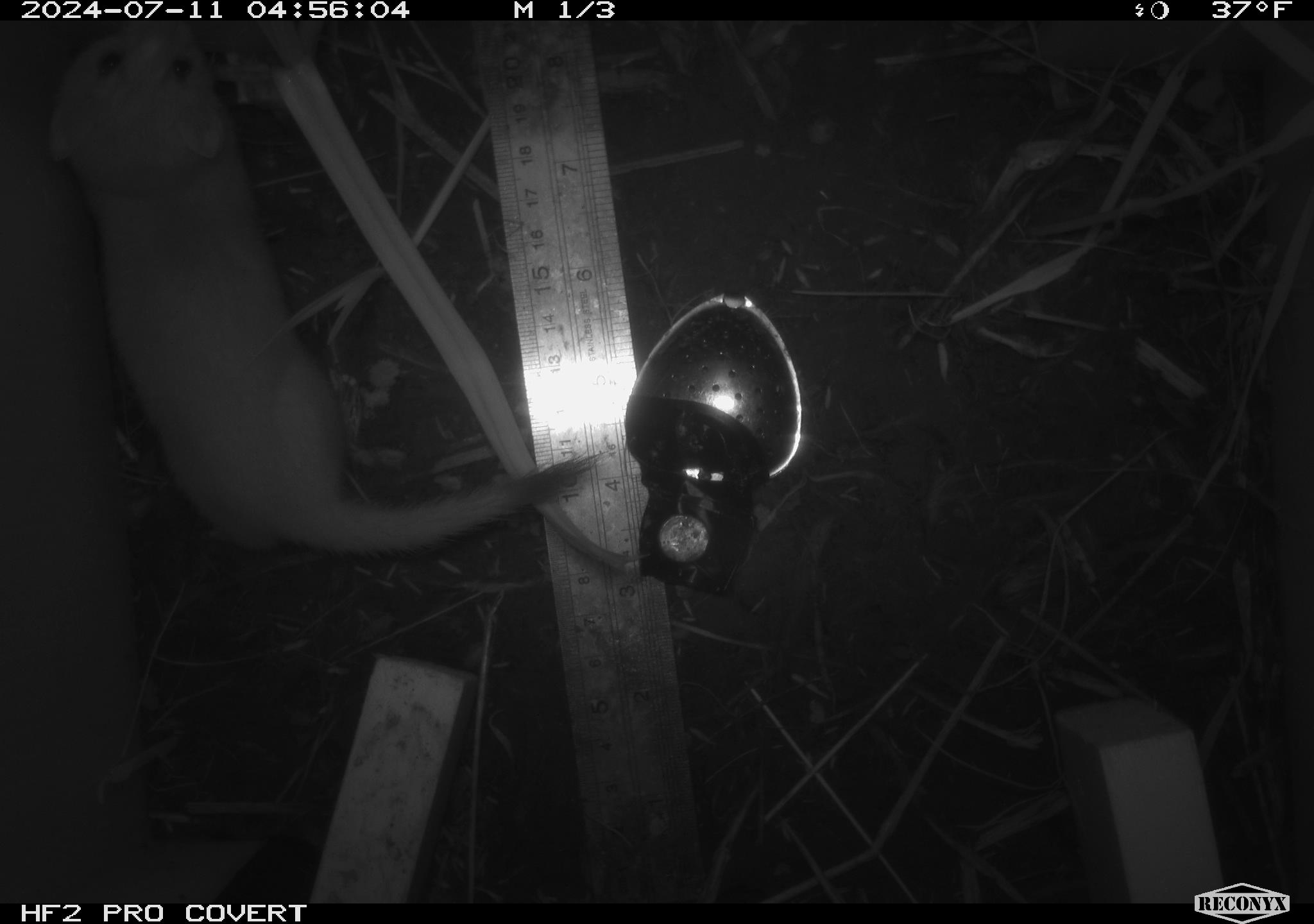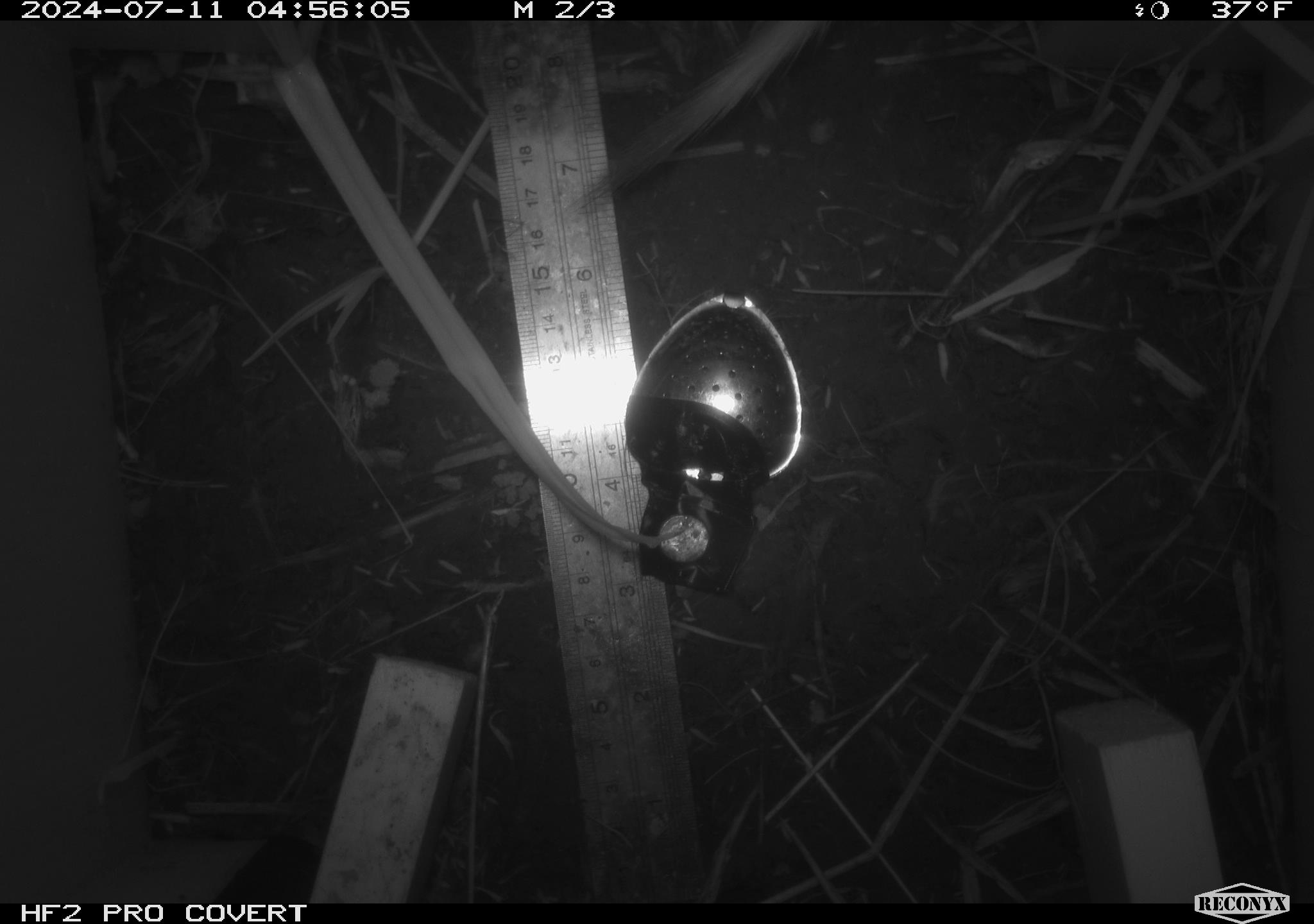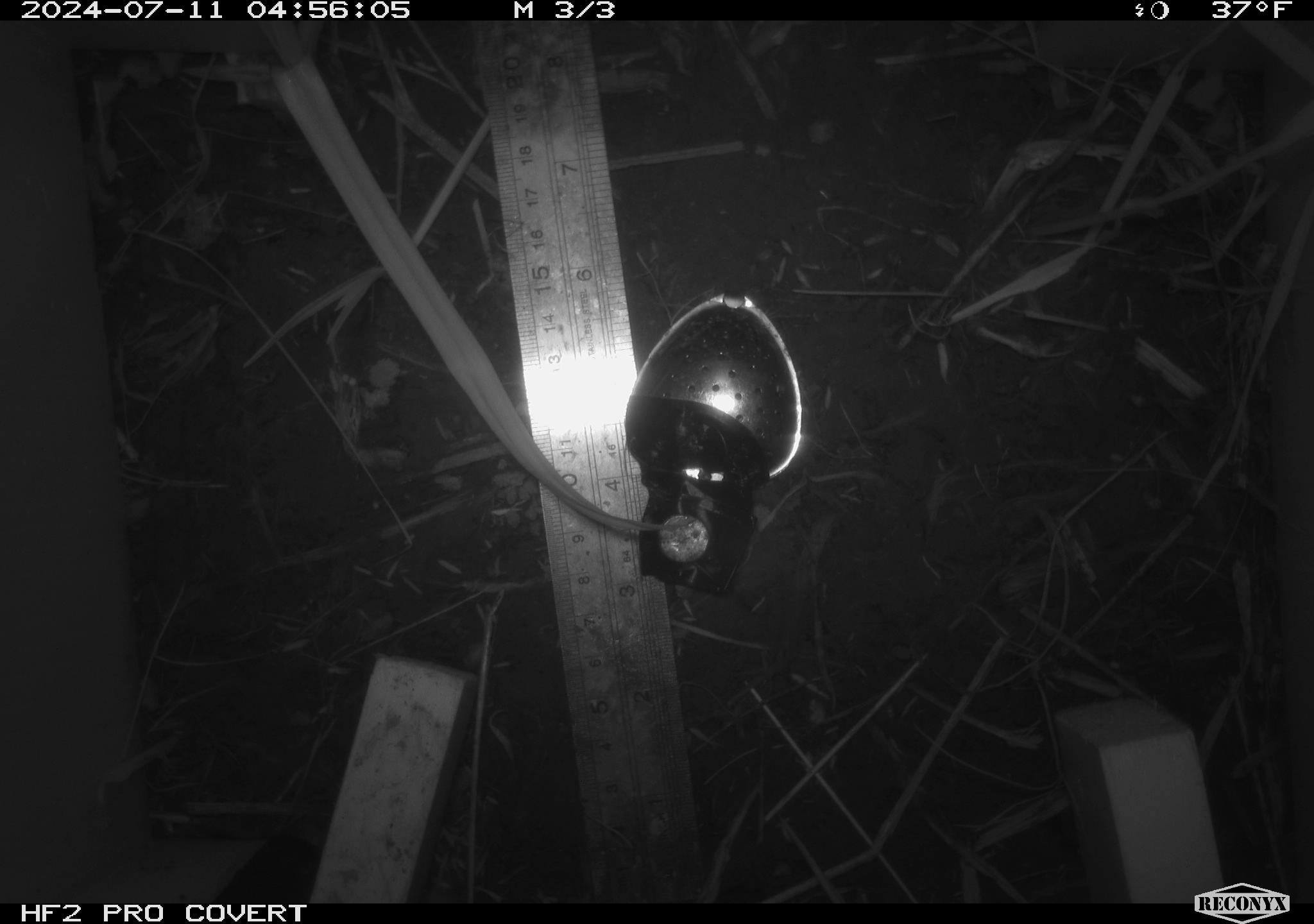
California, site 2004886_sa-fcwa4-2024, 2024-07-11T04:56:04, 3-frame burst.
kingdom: Animalia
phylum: Chordata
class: Mammalia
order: Carnivora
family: Mustelidae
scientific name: Mustelinae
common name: true weasels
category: mustelinae subfamily